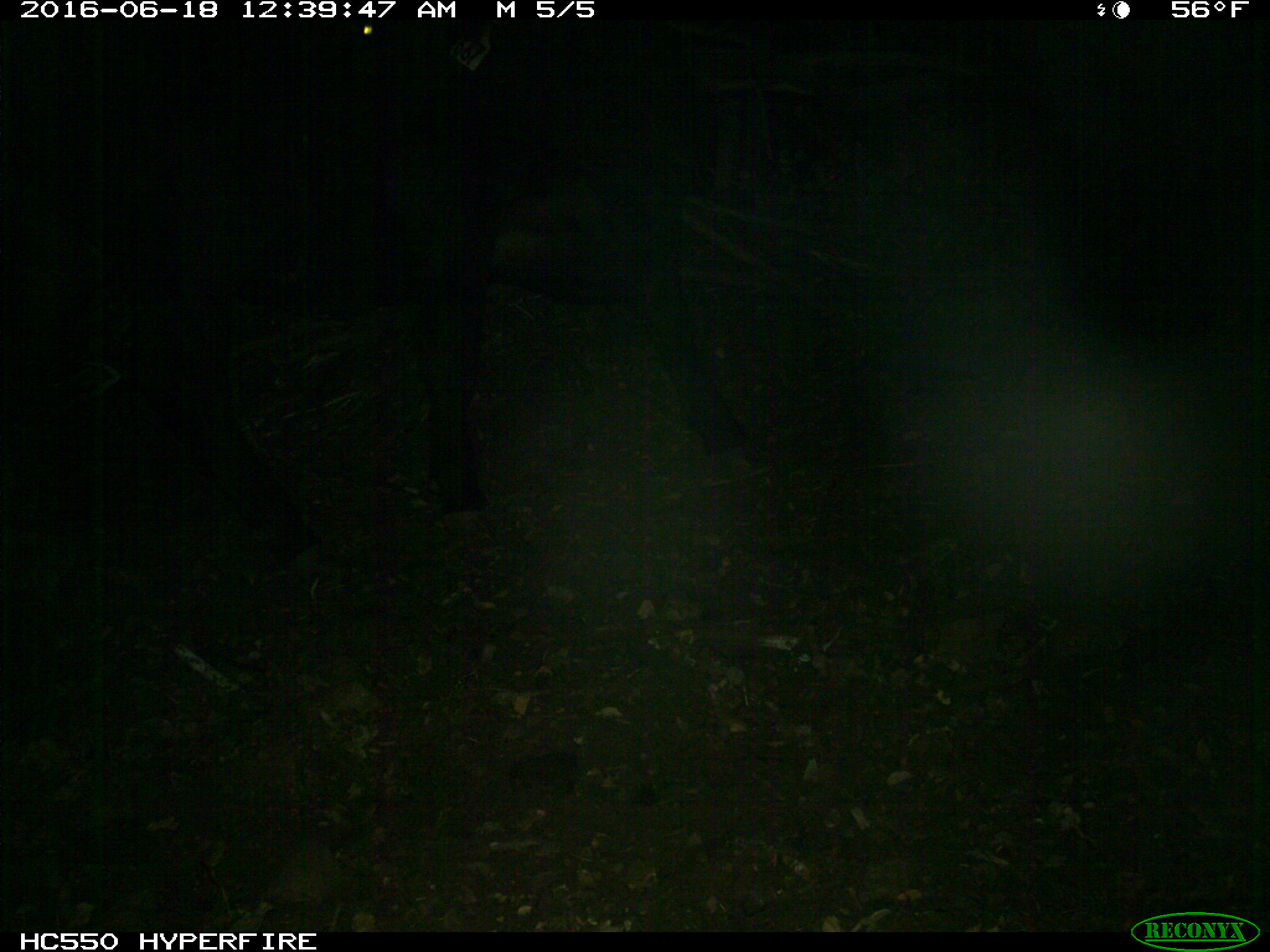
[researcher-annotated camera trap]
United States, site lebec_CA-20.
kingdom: Animalia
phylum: Chordata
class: Mammalia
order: Artiodactyla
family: Bovidae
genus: Bos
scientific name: Bos taurus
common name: domestic cow